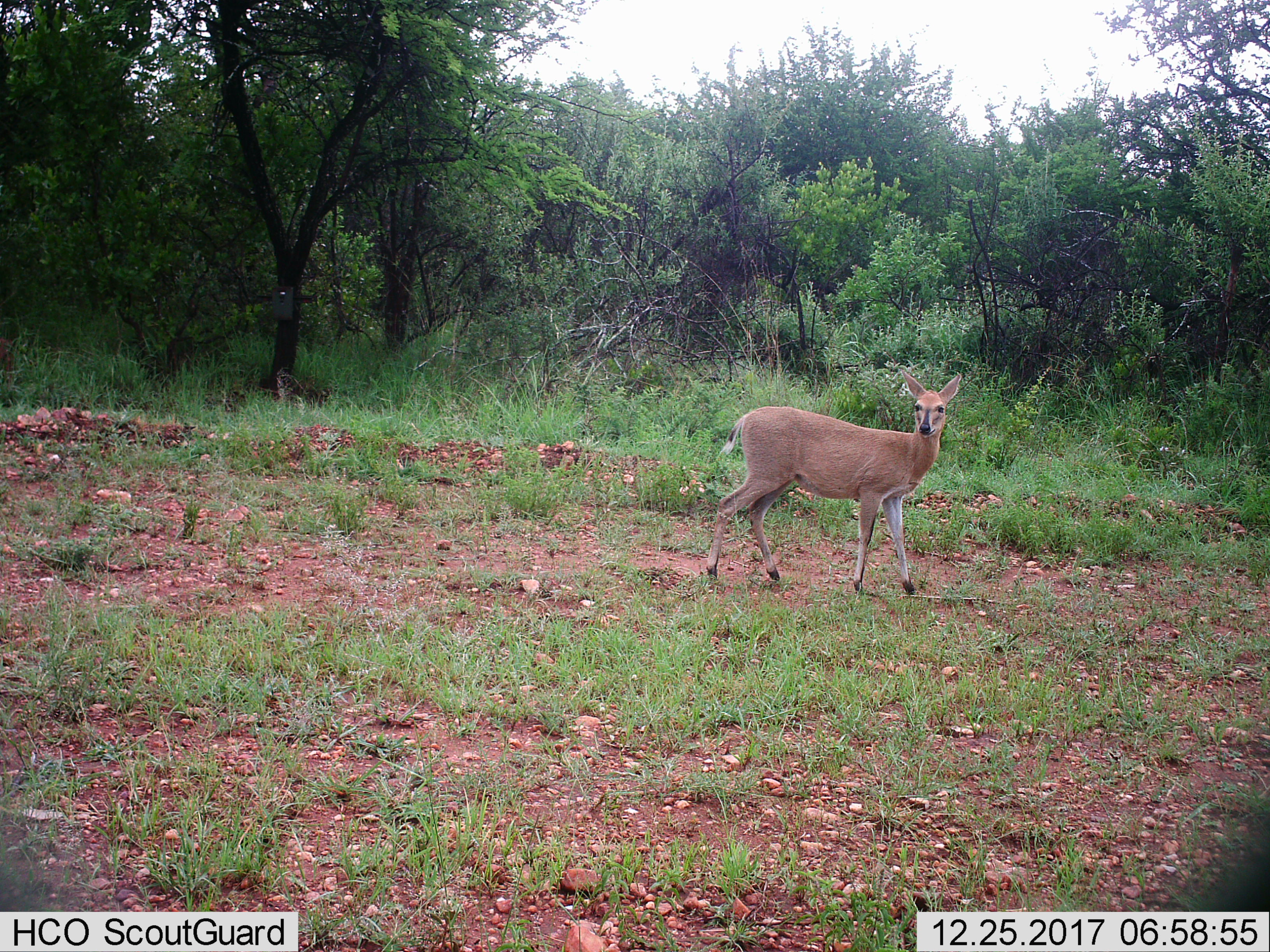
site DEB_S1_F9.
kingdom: Animalia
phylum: Chordata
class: Mammalia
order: Artiodactyla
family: Bovidae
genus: Sylvicapra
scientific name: Sylvicapra grimmia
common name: common duiker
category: duikercommongrey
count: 1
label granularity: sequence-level